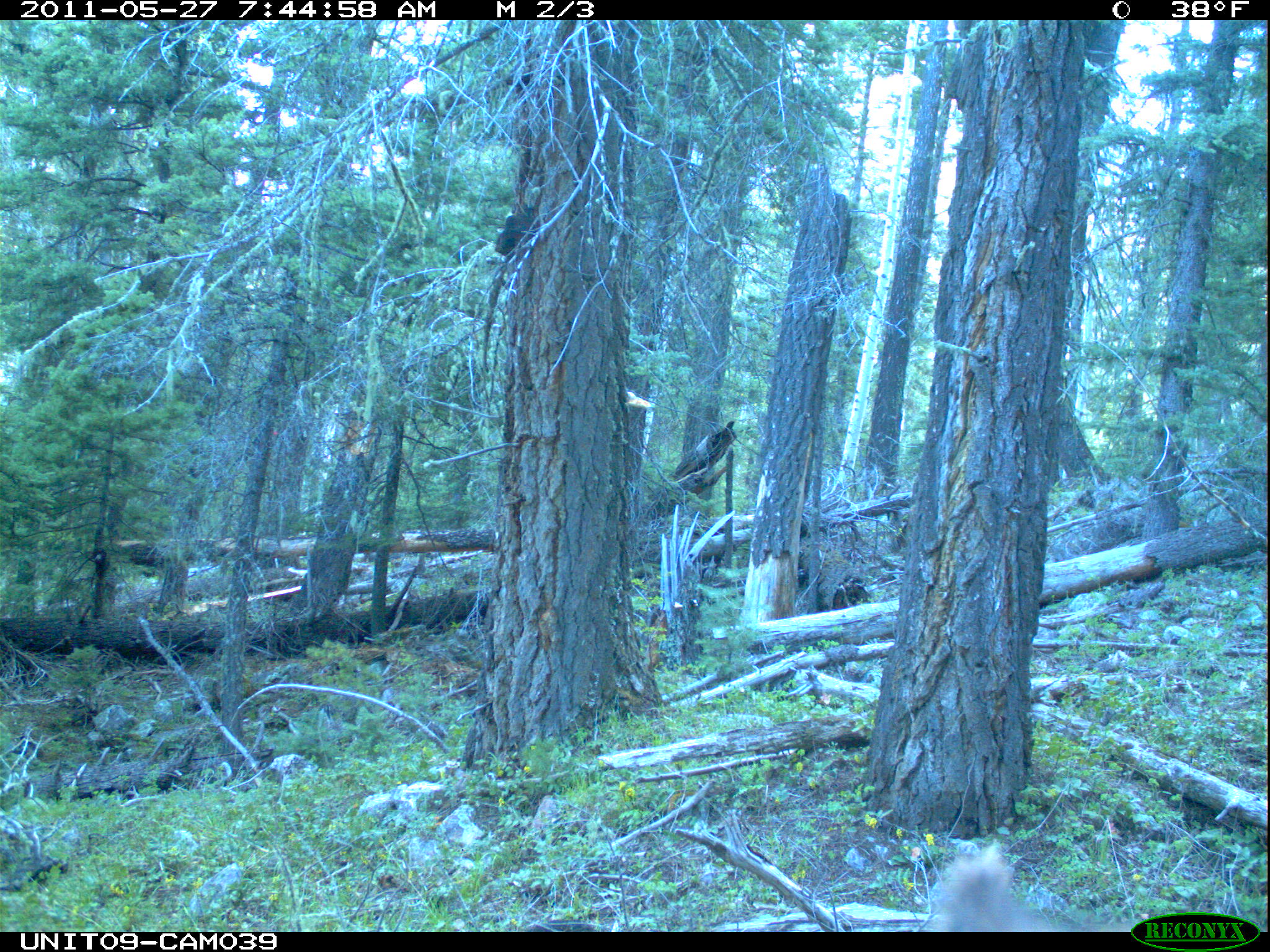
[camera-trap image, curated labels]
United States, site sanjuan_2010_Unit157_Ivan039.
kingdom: Animalia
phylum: Chordata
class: Mammalia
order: Artiodactyla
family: Cervidae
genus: Cervus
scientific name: Cervus elaphus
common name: red deer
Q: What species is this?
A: Cervus elaphus (red deer).